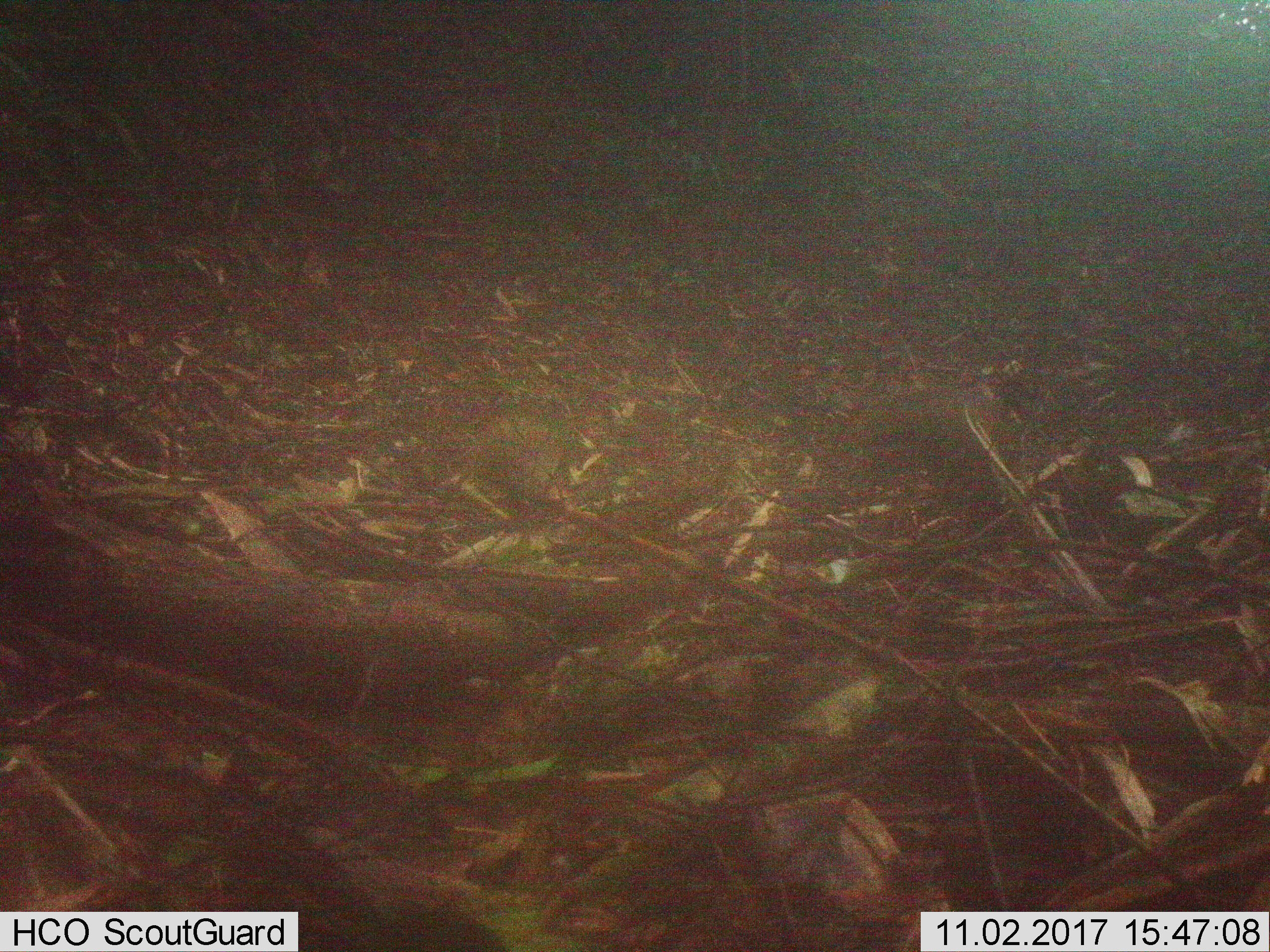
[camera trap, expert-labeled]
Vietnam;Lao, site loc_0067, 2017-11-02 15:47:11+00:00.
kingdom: Animalia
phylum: Chordata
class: Mammalia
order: Carnivora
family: Herpestidae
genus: Urva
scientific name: Urva urva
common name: crab-eating mongoose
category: crab eating mongoose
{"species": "crab eating mongoose (crab-eating mongoose) (Urva urva)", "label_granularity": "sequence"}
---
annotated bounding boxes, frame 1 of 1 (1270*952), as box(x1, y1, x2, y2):
crab eating mongoose: box(853, 379, 1011, 500)